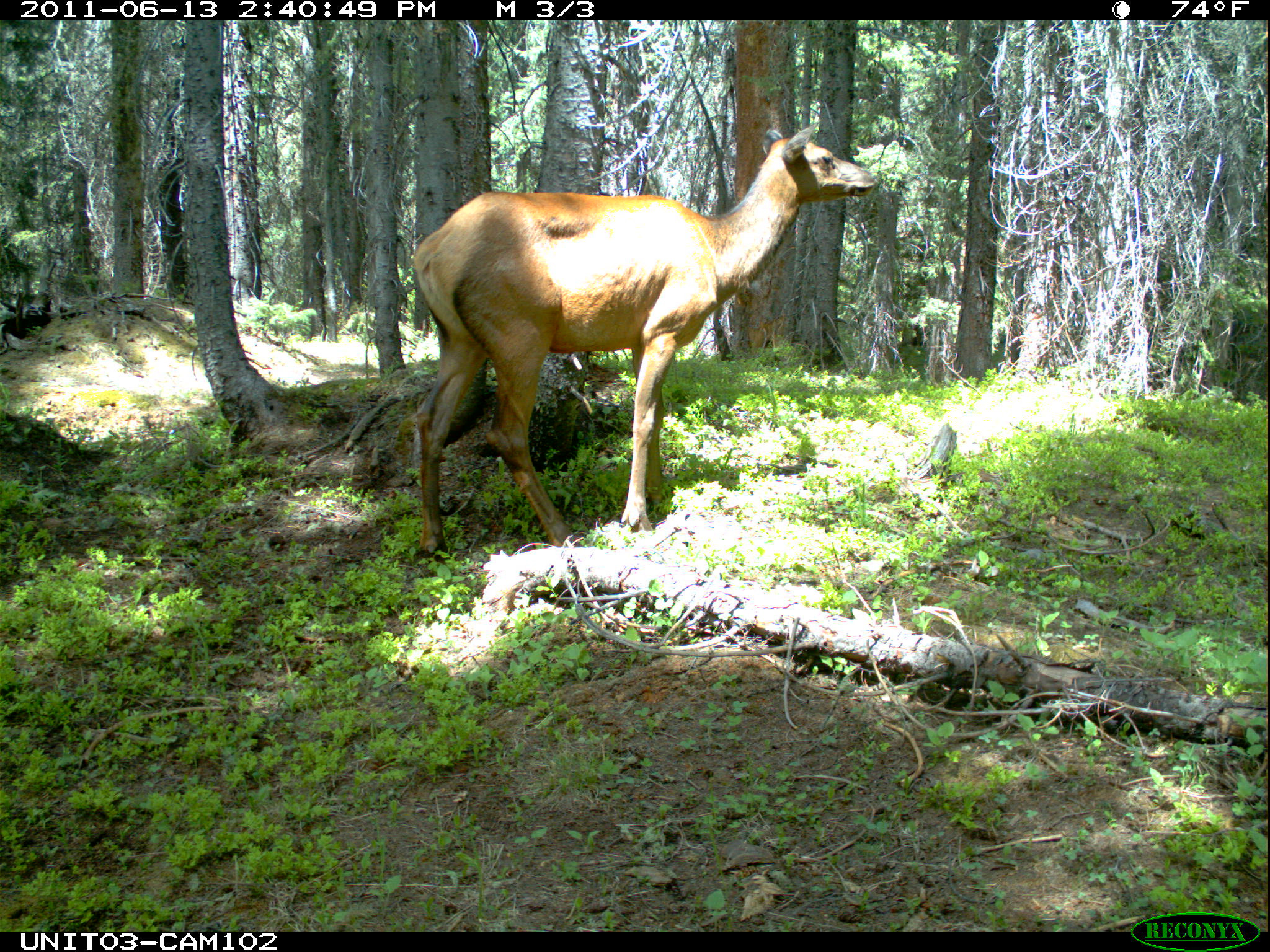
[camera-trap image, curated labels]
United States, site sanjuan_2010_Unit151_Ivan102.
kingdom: Animalia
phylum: Chordata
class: Mammalia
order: Artiodactyla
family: Cervidae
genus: Cervus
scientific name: Cervus elaphus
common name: red deer